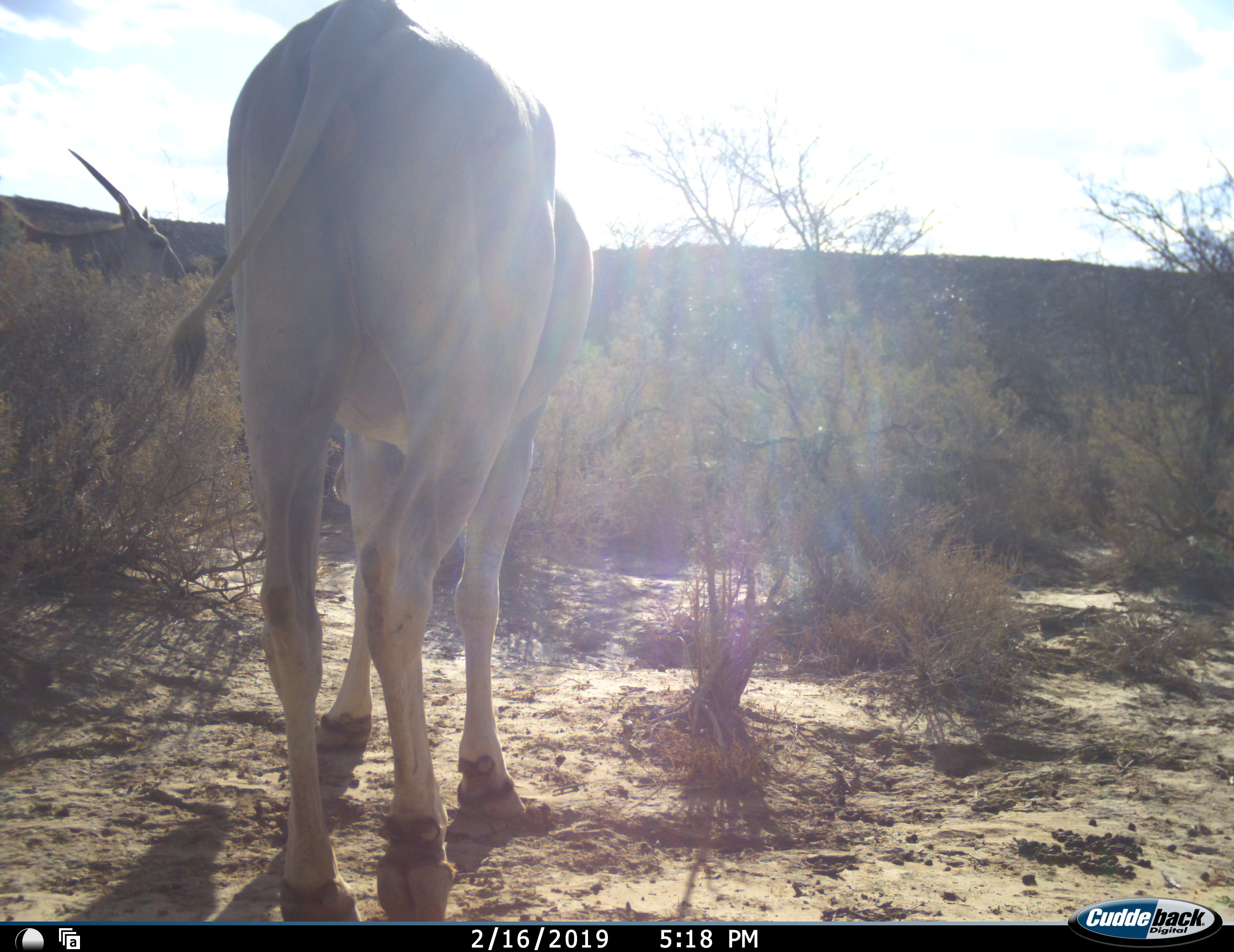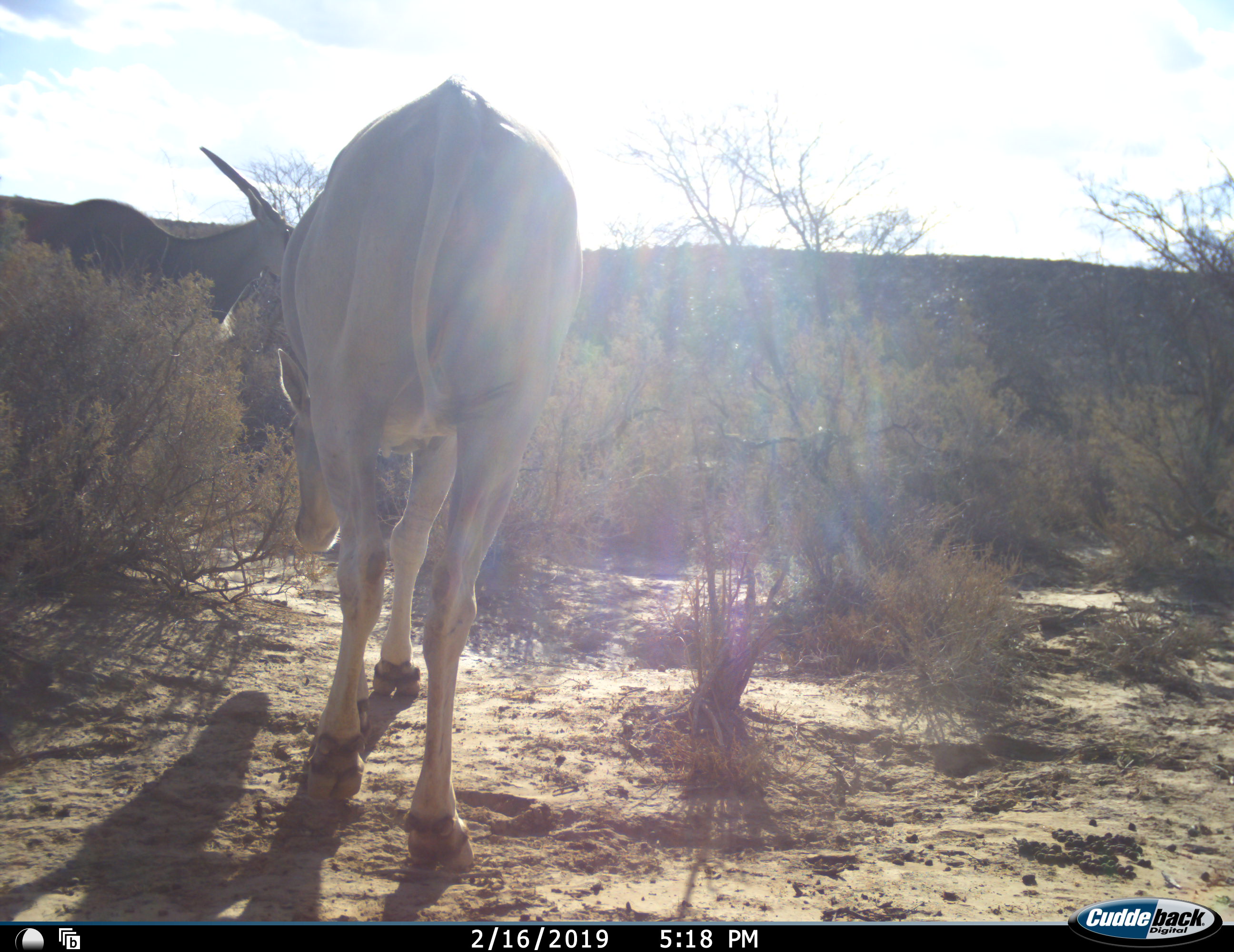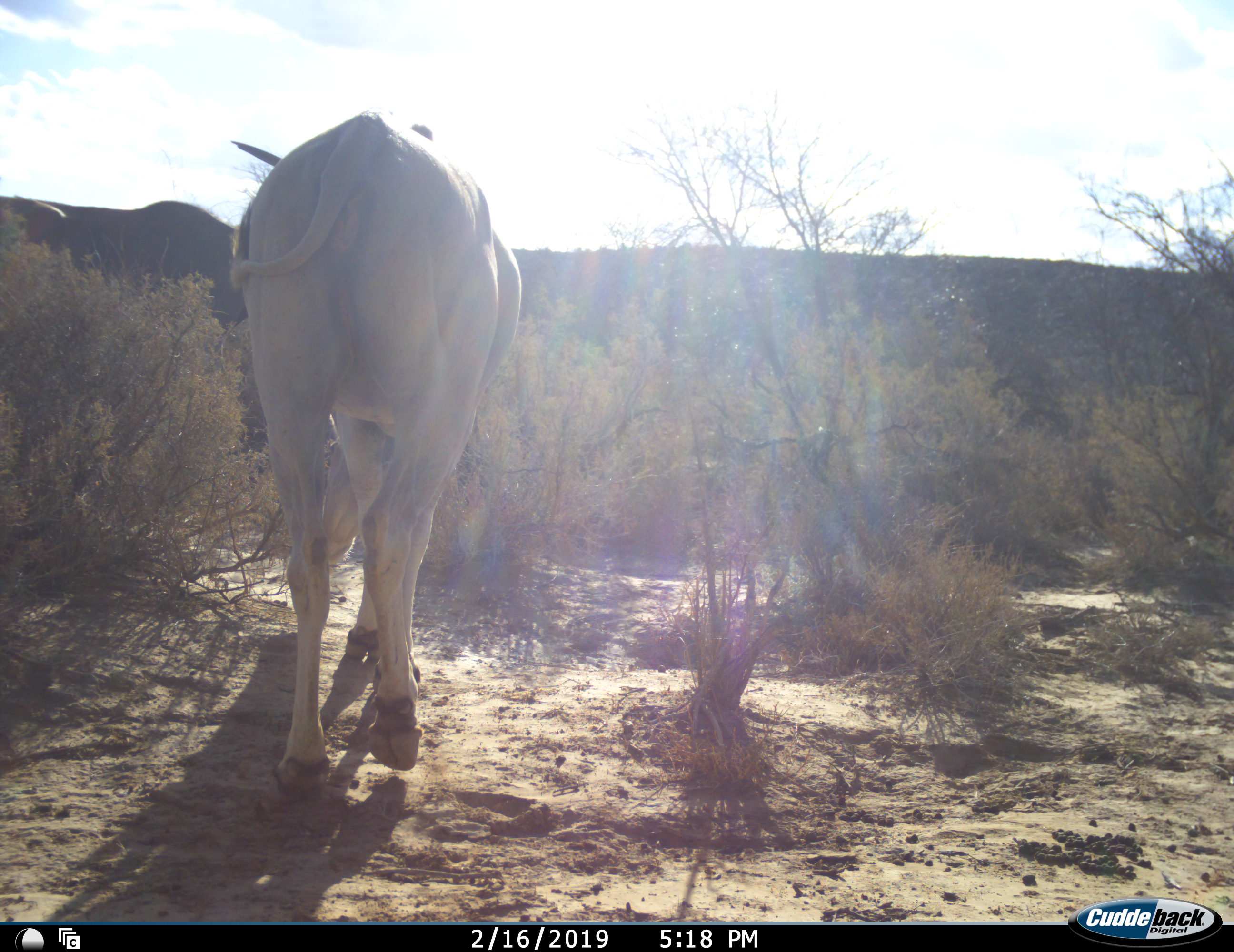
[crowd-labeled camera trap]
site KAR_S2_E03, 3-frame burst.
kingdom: Animalia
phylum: Chordata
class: Mammalia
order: Artiodactyla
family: Bovidae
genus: Tragelaphus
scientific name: Tragelaphus oryx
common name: eland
Eland (Tragelaphus oryx), count 2. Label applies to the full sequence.